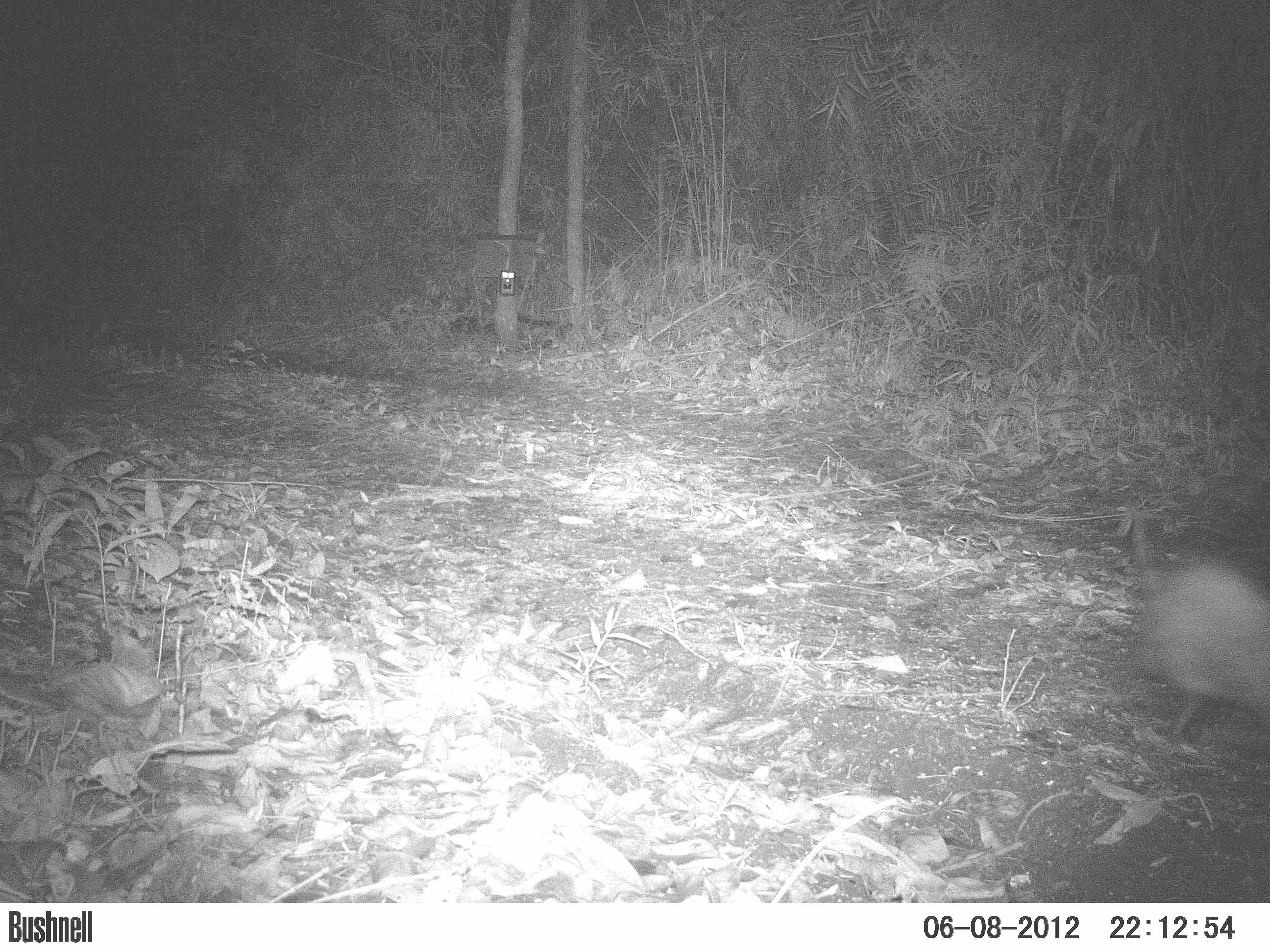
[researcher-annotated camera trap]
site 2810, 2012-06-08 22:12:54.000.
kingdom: Animalia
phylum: Chordata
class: Mammalia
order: Didelphimorphia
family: Didelphidae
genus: Didelphis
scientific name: Didelphis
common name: american opossums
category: didelphis sp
Didelphis sp (american opossums) (Didelphis), count 1, age adult.